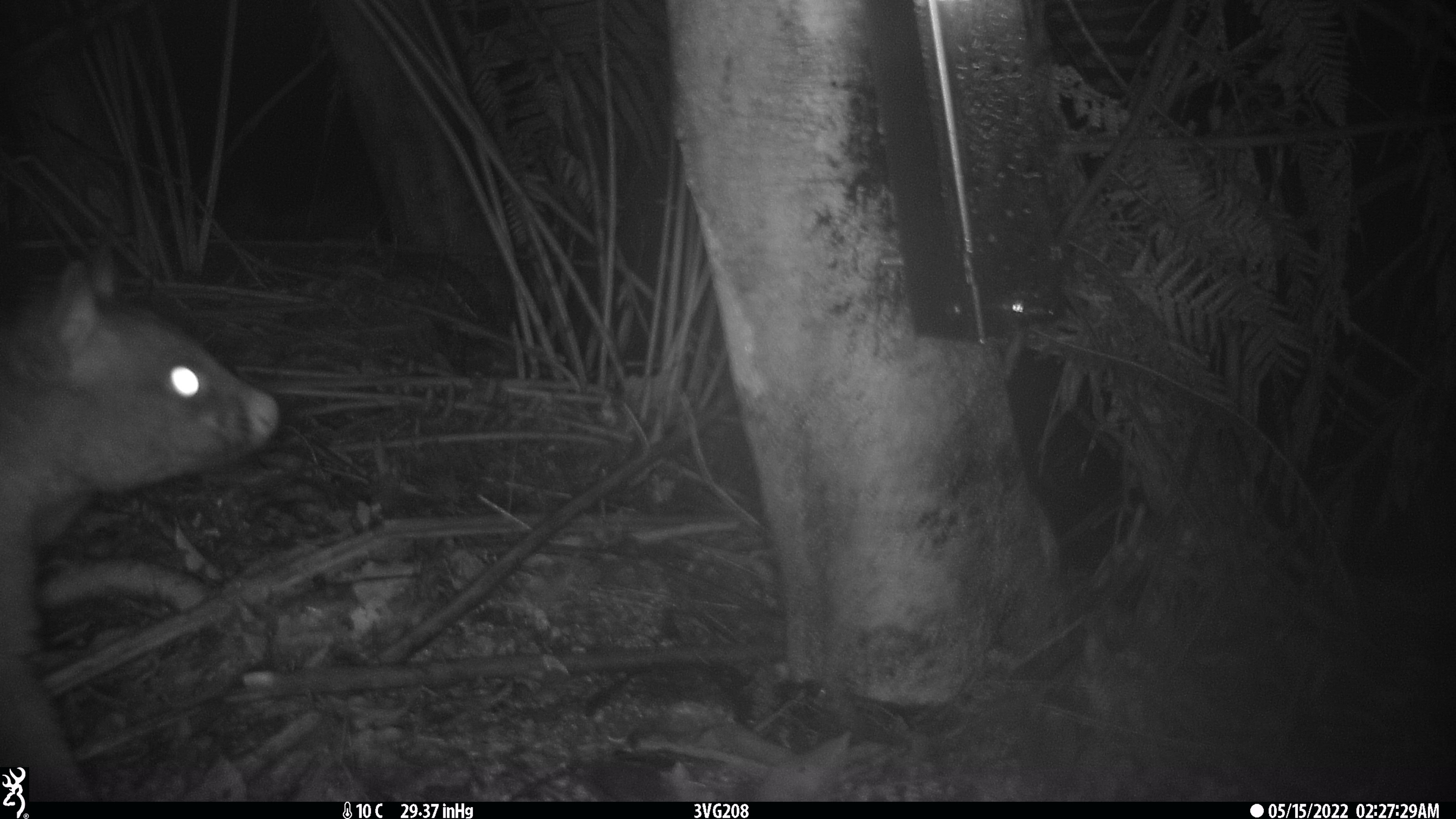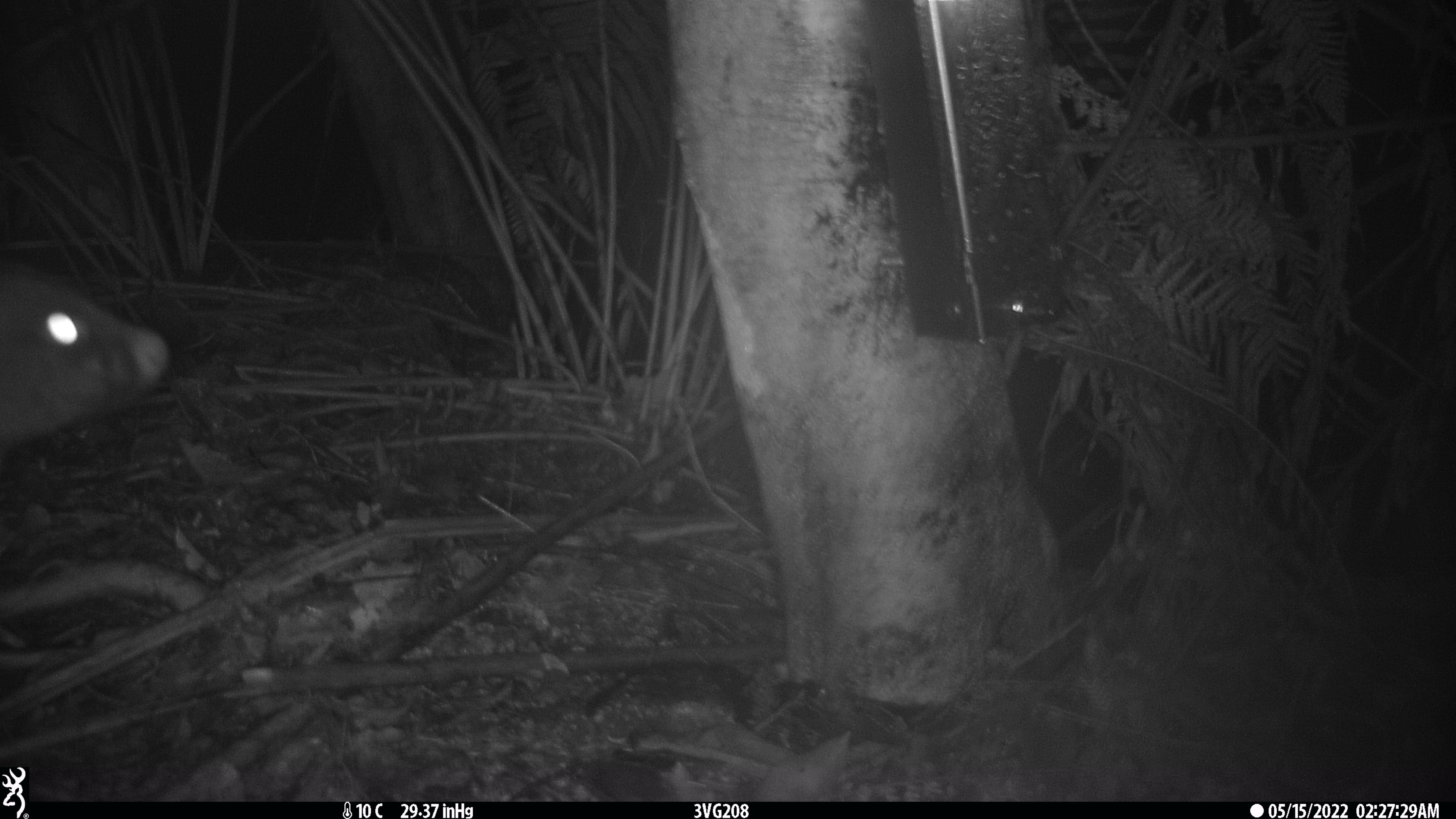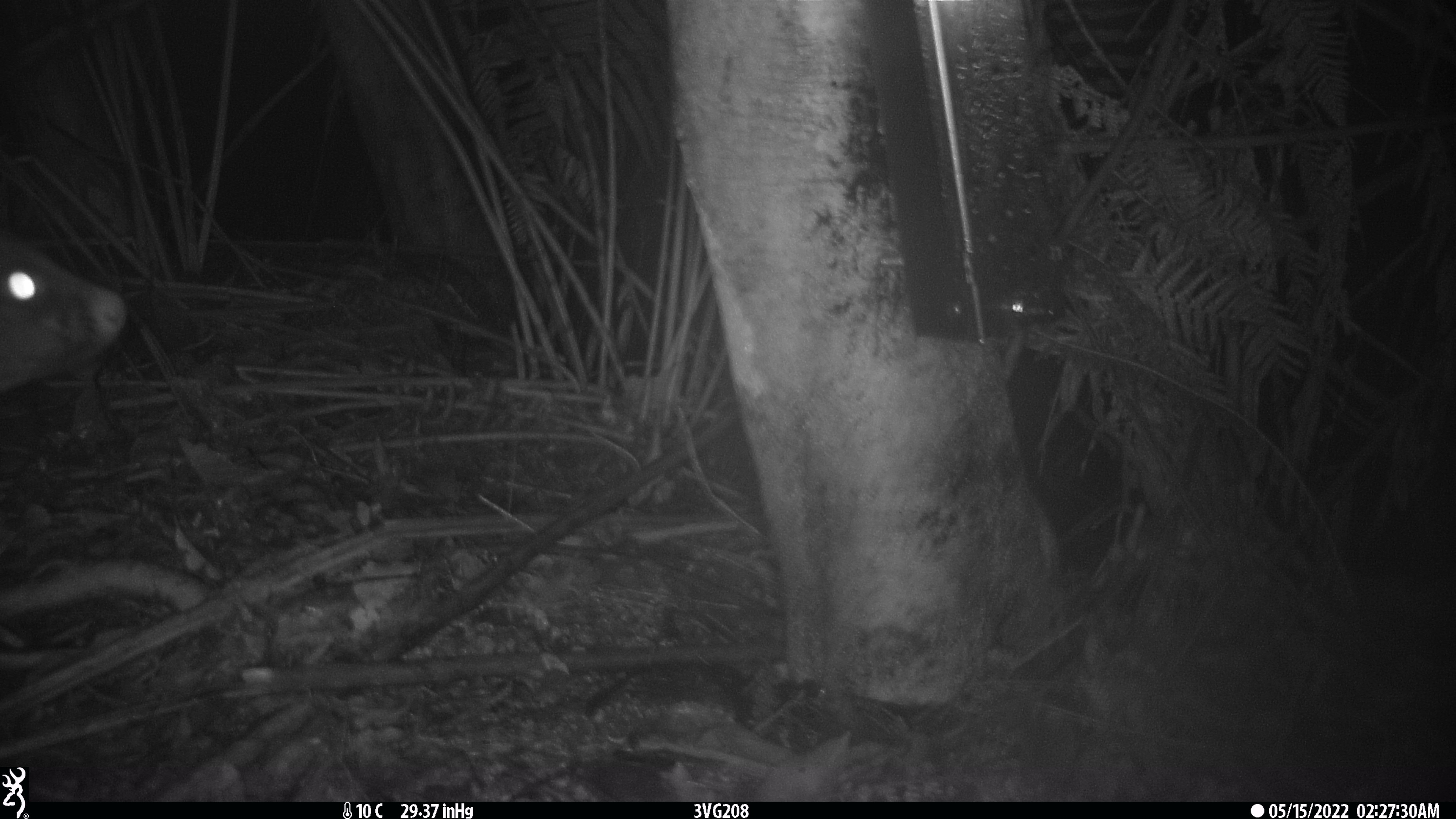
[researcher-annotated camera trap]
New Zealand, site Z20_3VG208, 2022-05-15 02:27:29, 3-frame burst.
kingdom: Animalia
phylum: Chordata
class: Mammalia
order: Diprotodontia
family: Phalangeridae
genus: Trichosurus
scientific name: Trichosurus vulpecula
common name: common brushtail possum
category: possum